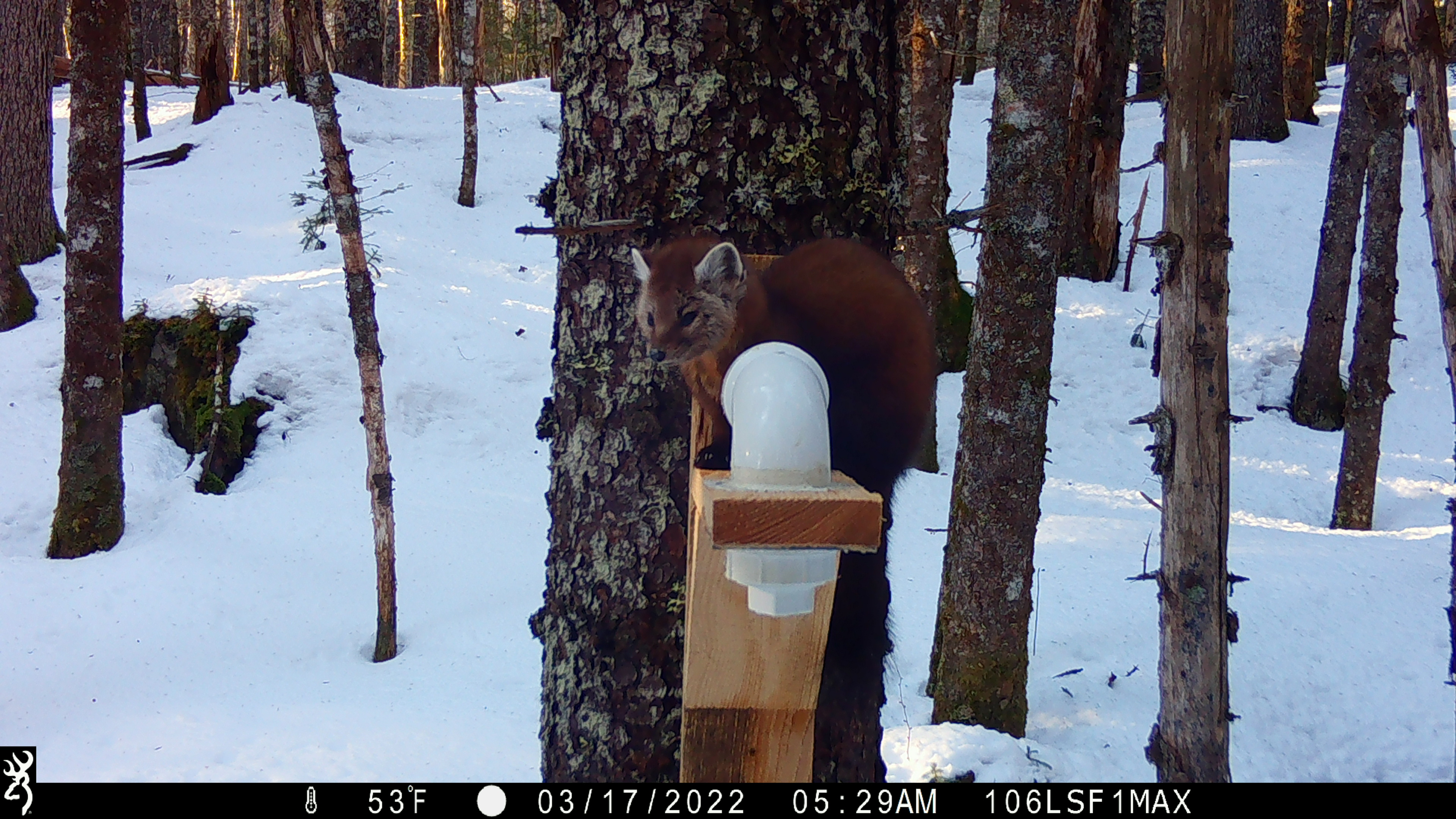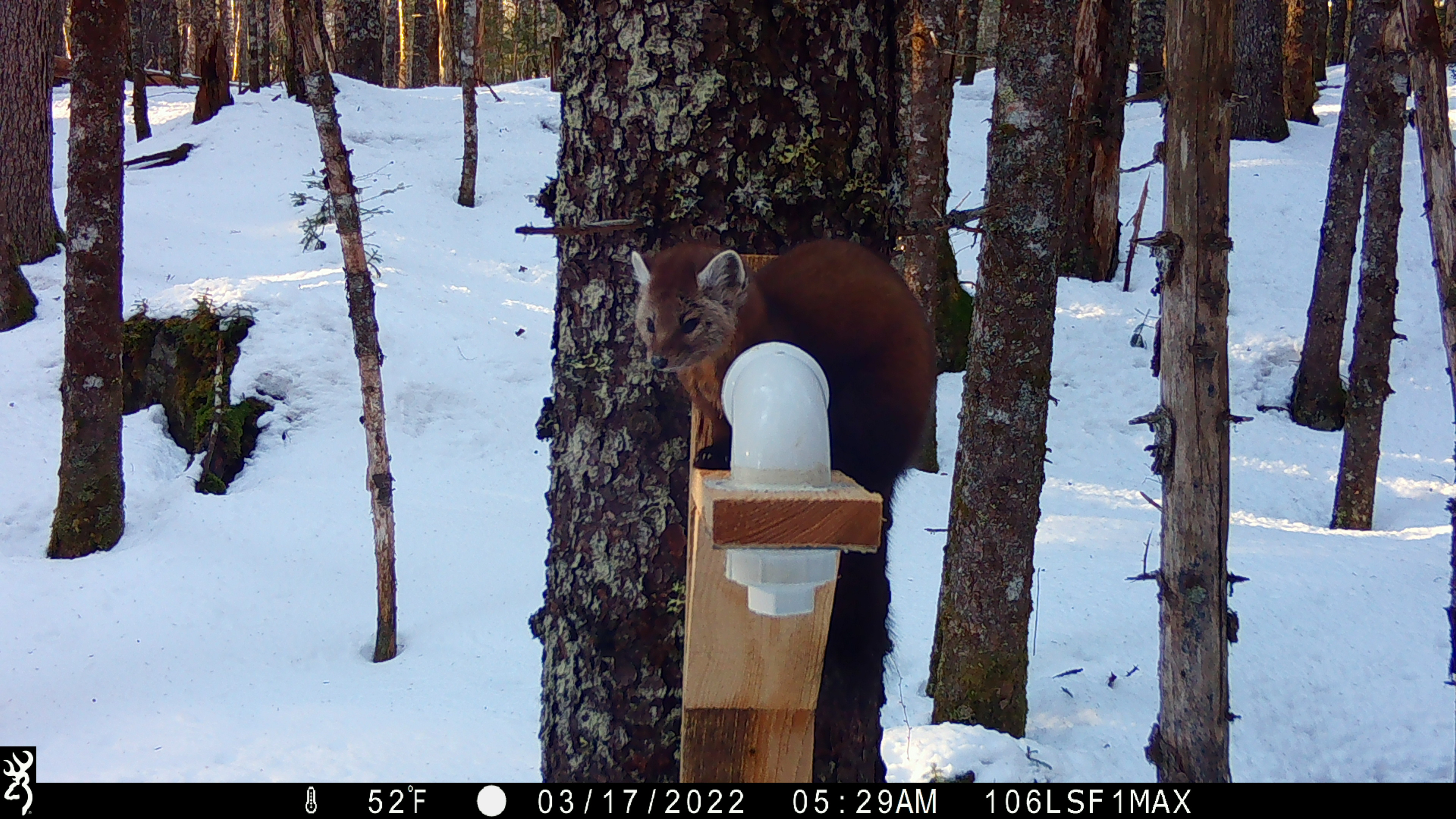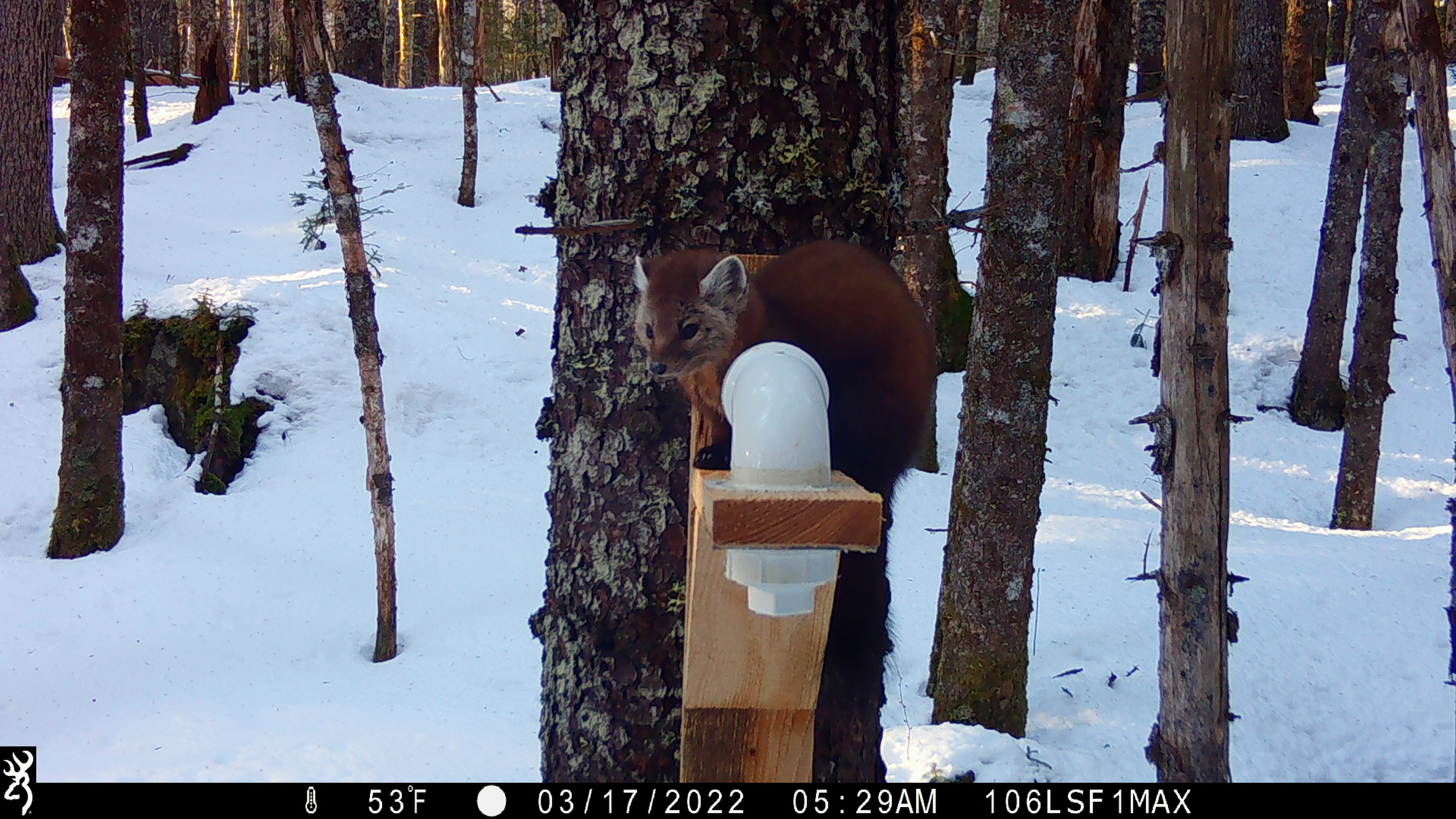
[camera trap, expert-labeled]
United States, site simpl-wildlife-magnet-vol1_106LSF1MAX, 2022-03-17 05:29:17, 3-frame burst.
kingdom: Animalia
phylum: Chordata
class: Mammalia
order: Carnivora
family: Mustelidae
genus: Martes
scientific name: Martes americana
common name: american marten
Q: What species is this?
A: American marten (Martes americana).